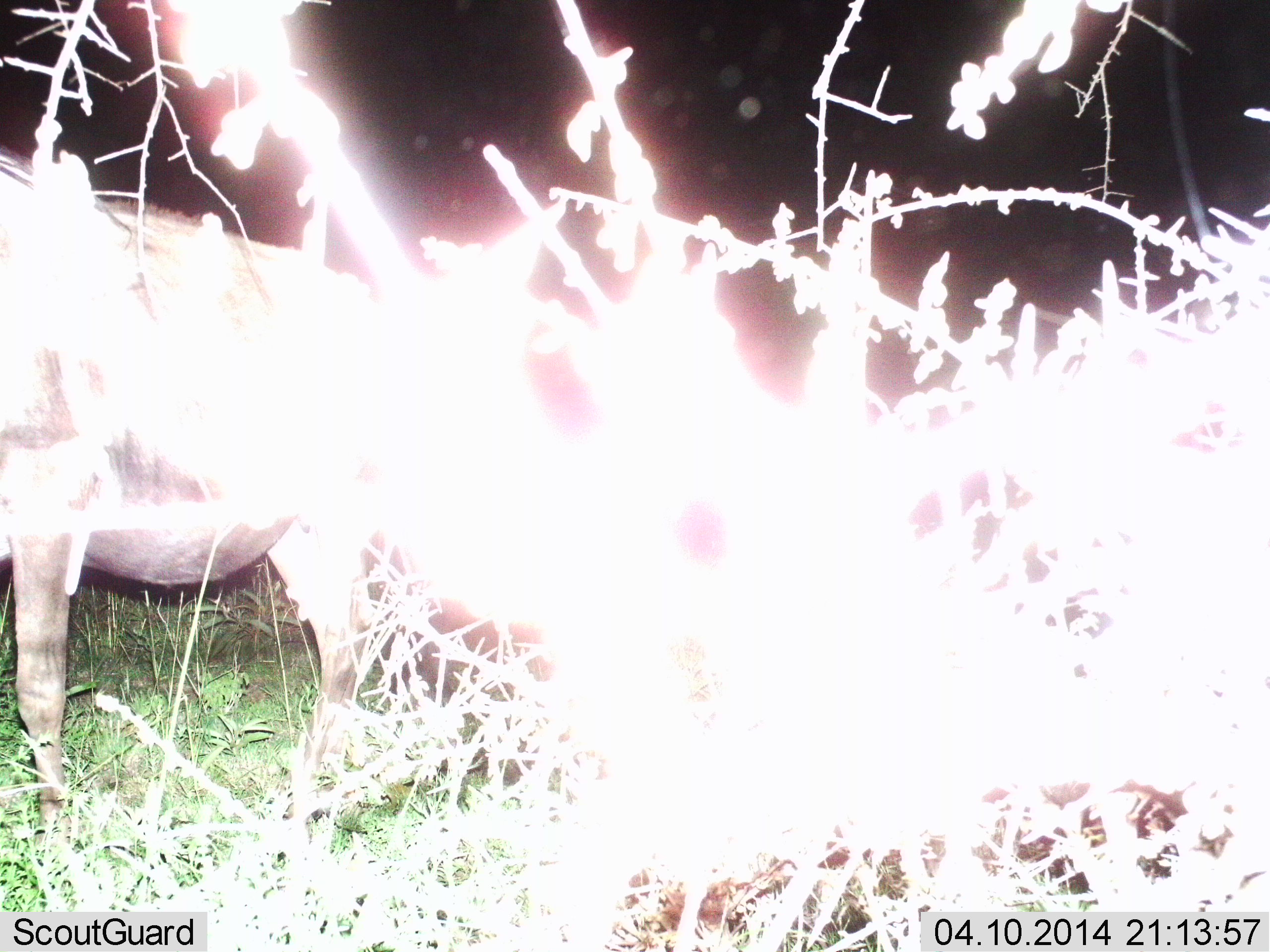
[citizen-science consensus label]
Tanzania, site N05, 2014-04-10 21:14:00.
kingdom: Animalia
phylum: Chordata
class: Mammalia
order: Artiodactyla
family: Bovidae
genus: Connochaetes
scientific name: Connochaetes taurinus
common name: blue wildebeest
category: wildebeest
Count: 1.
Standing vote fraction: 94%.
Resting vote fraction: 0%.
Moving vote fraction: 6%.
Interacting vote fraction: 0%.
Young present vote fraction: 0%.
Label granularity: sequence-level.